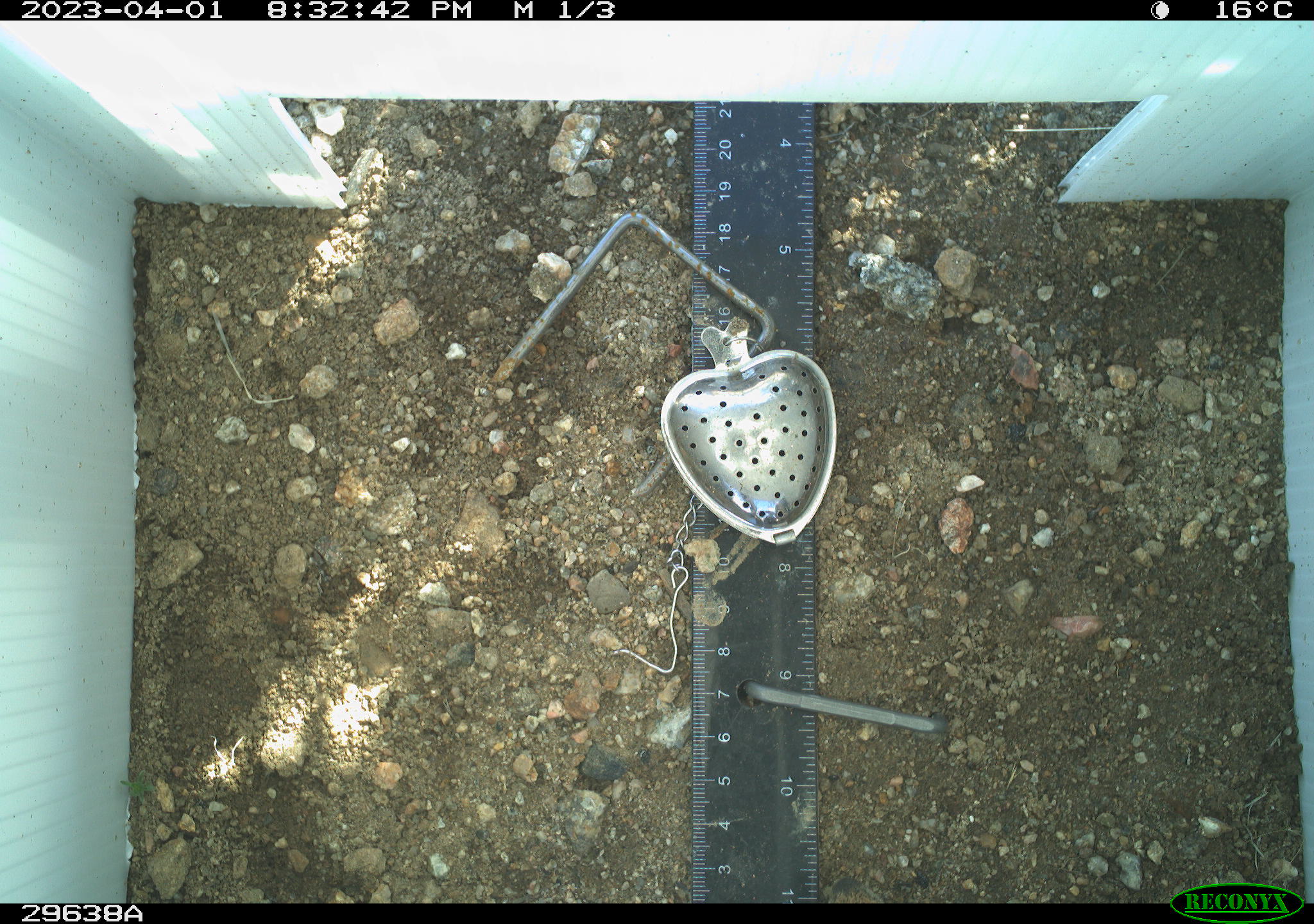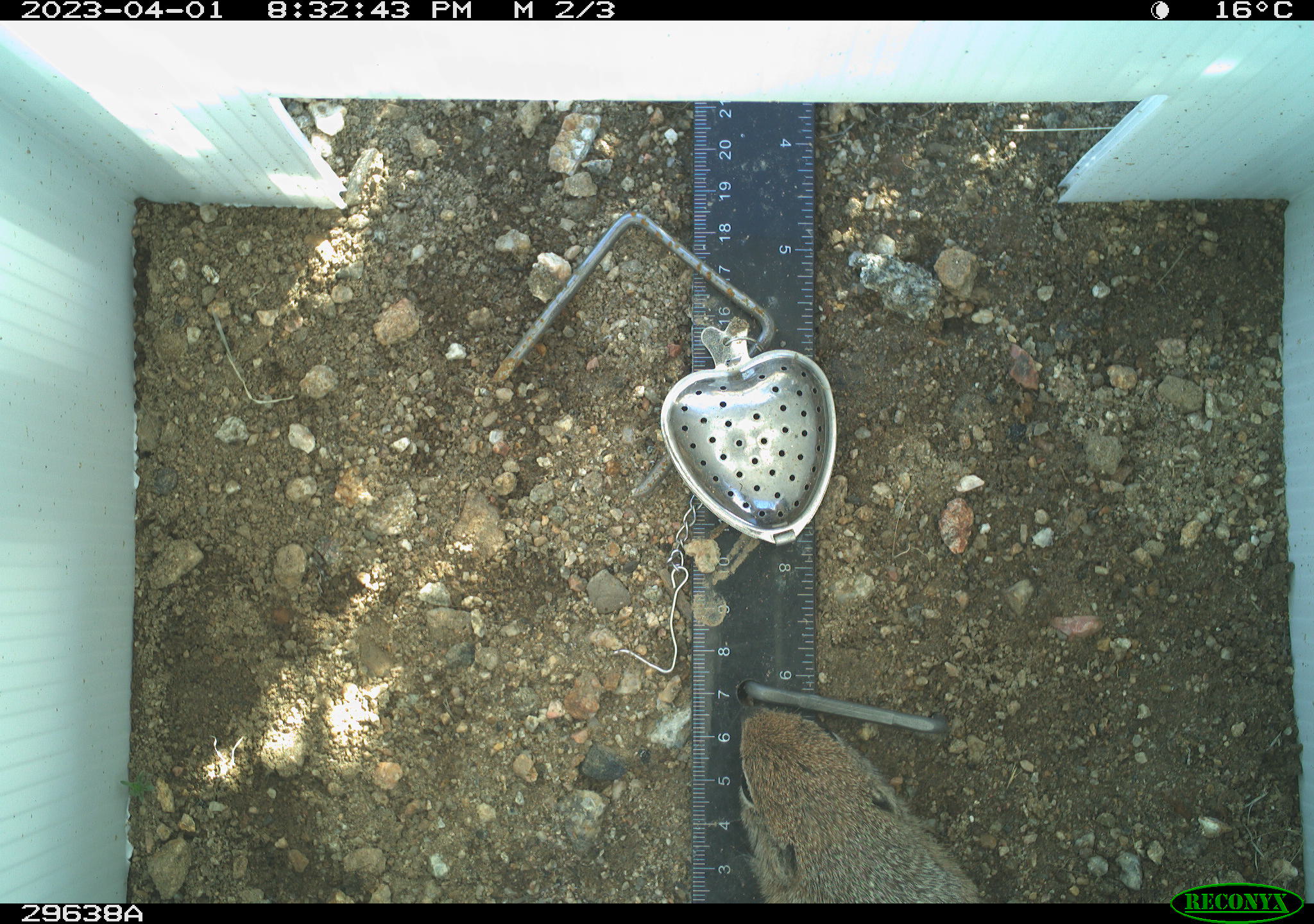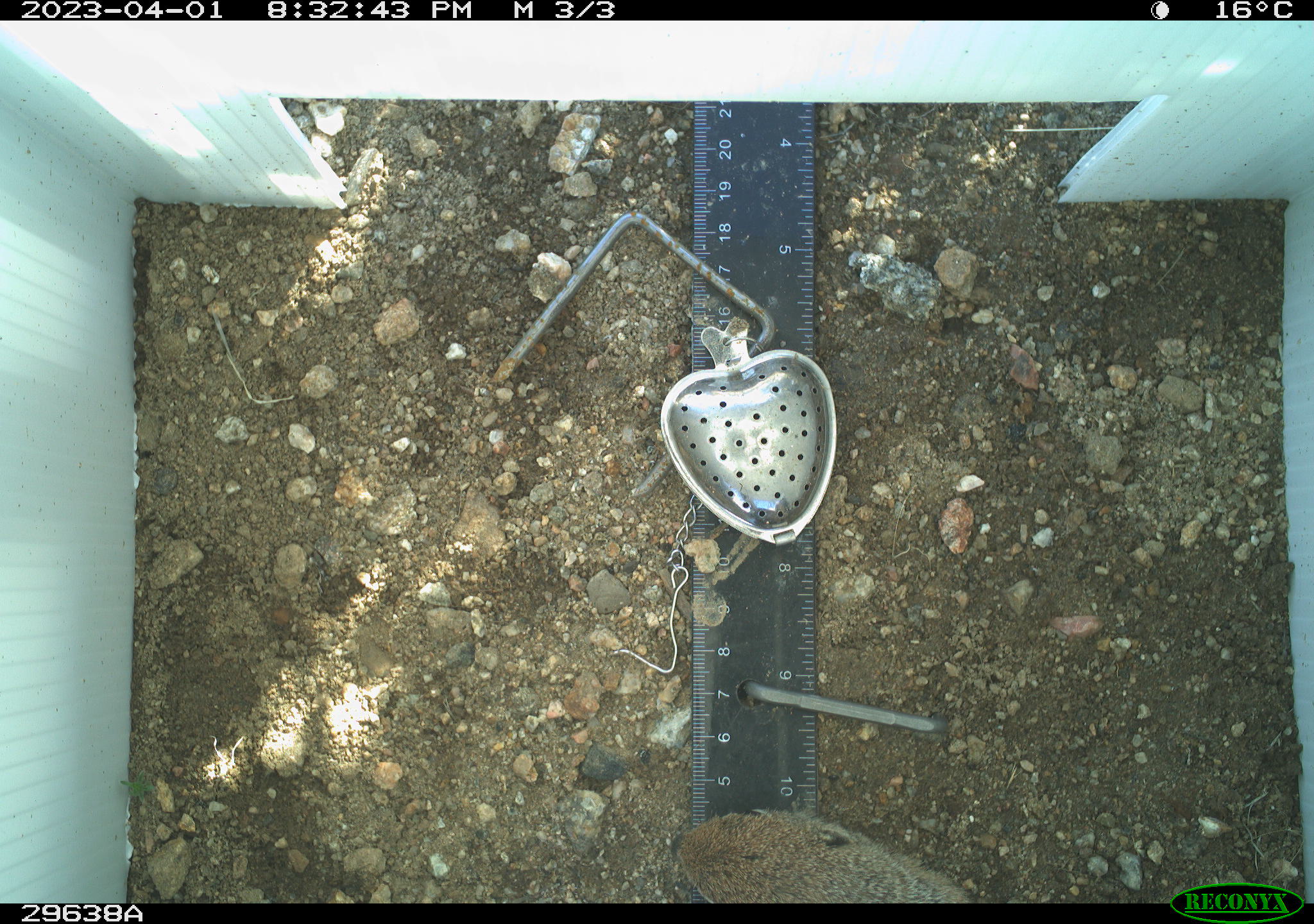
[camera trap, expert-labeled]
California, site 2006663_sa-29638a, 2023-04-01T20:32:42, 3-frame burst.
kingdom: Animalia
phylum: Chordata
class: Mammalia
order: Rodentia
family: Sciuridae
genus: Ammospermophilus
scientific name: Ammospermophilus leucurus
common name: white-tailed antelope squirrel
White-tailed antelope squirrel (Ammospermophilus leucurus).